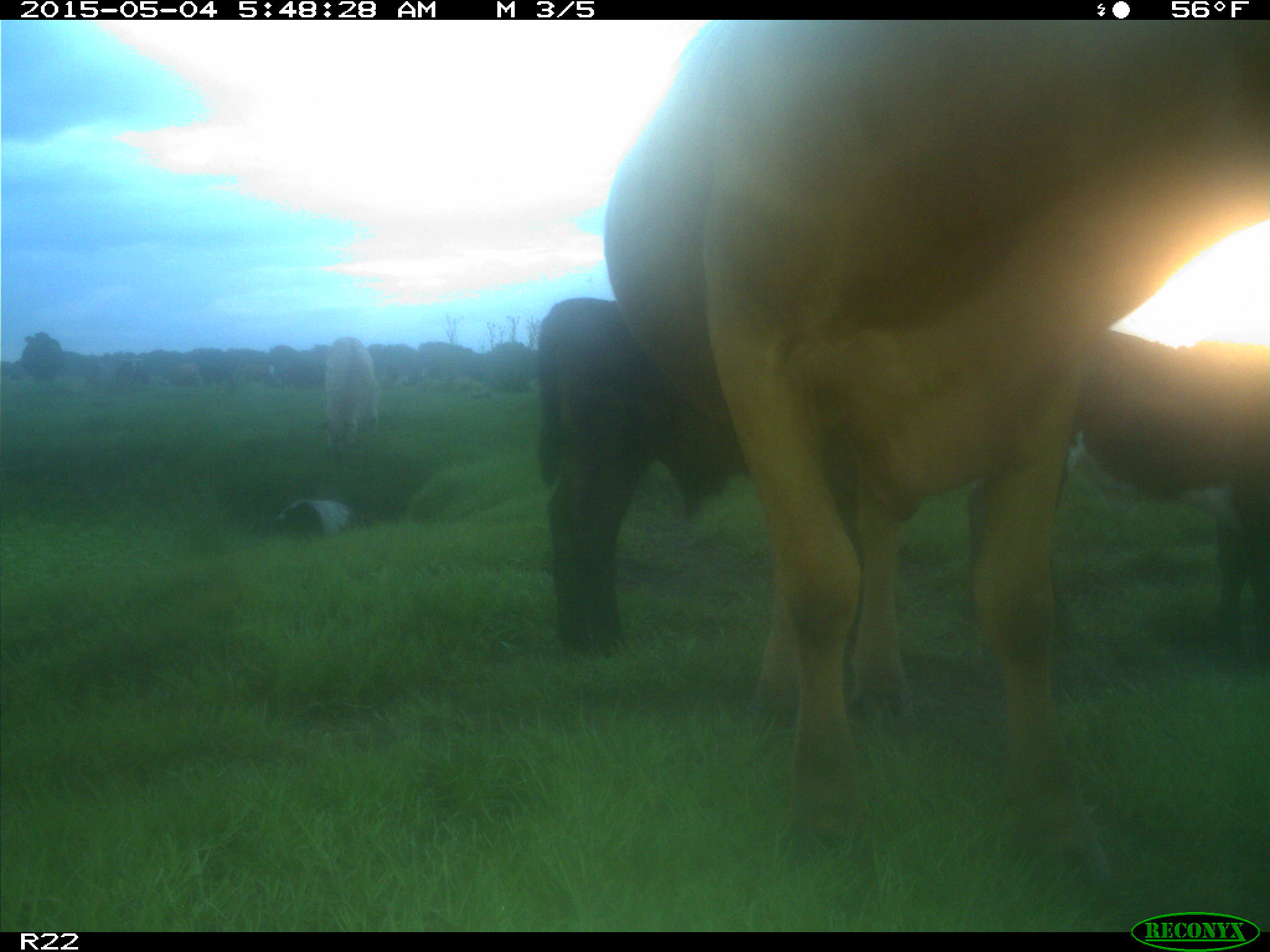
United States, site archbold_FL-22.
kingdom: Animalia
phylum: Chordata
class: Mammalia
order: Artiodactyla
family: Bovidae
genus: Bos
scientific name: Bos taurus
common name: domestic cow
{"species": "Bos taurus (domestic cow)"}